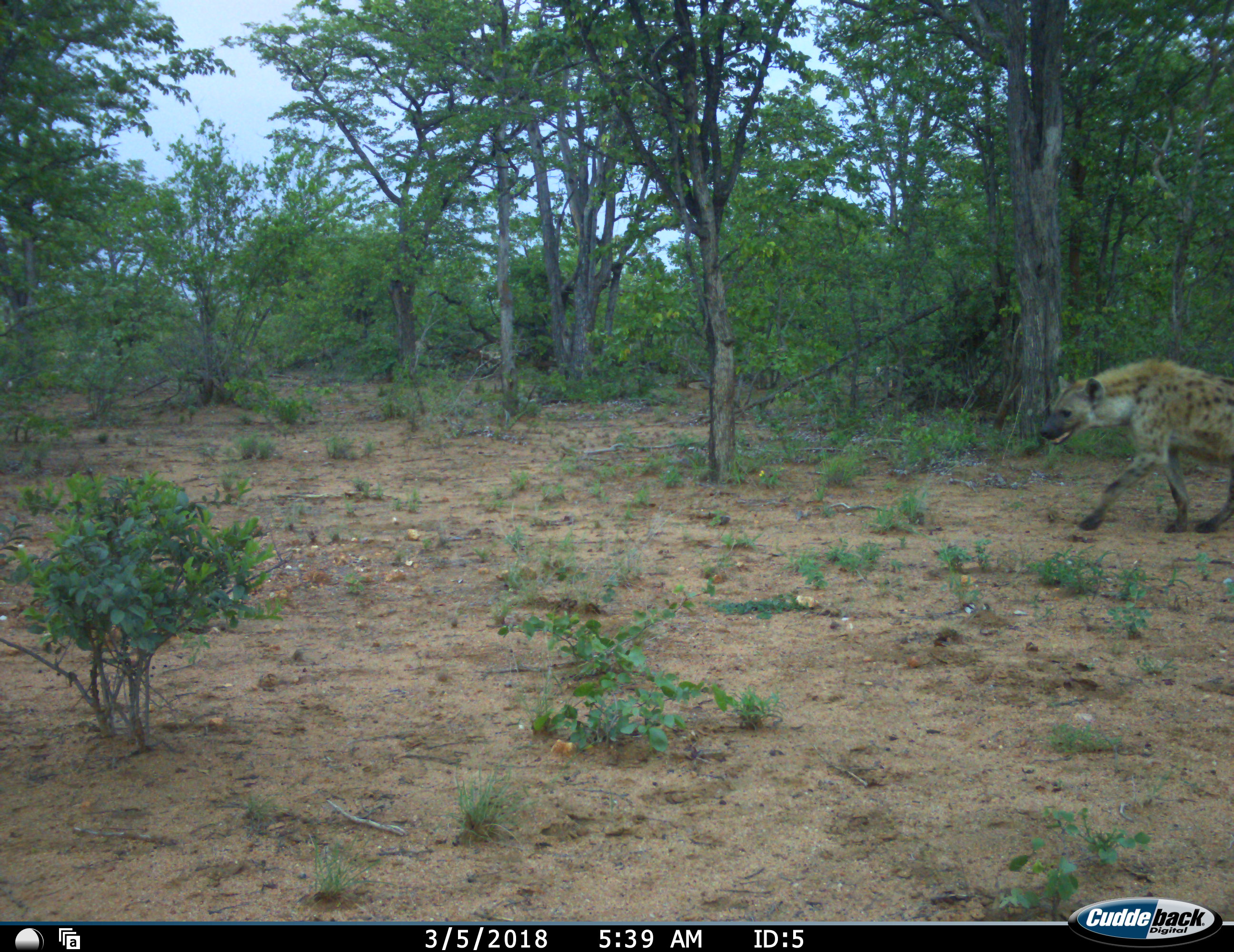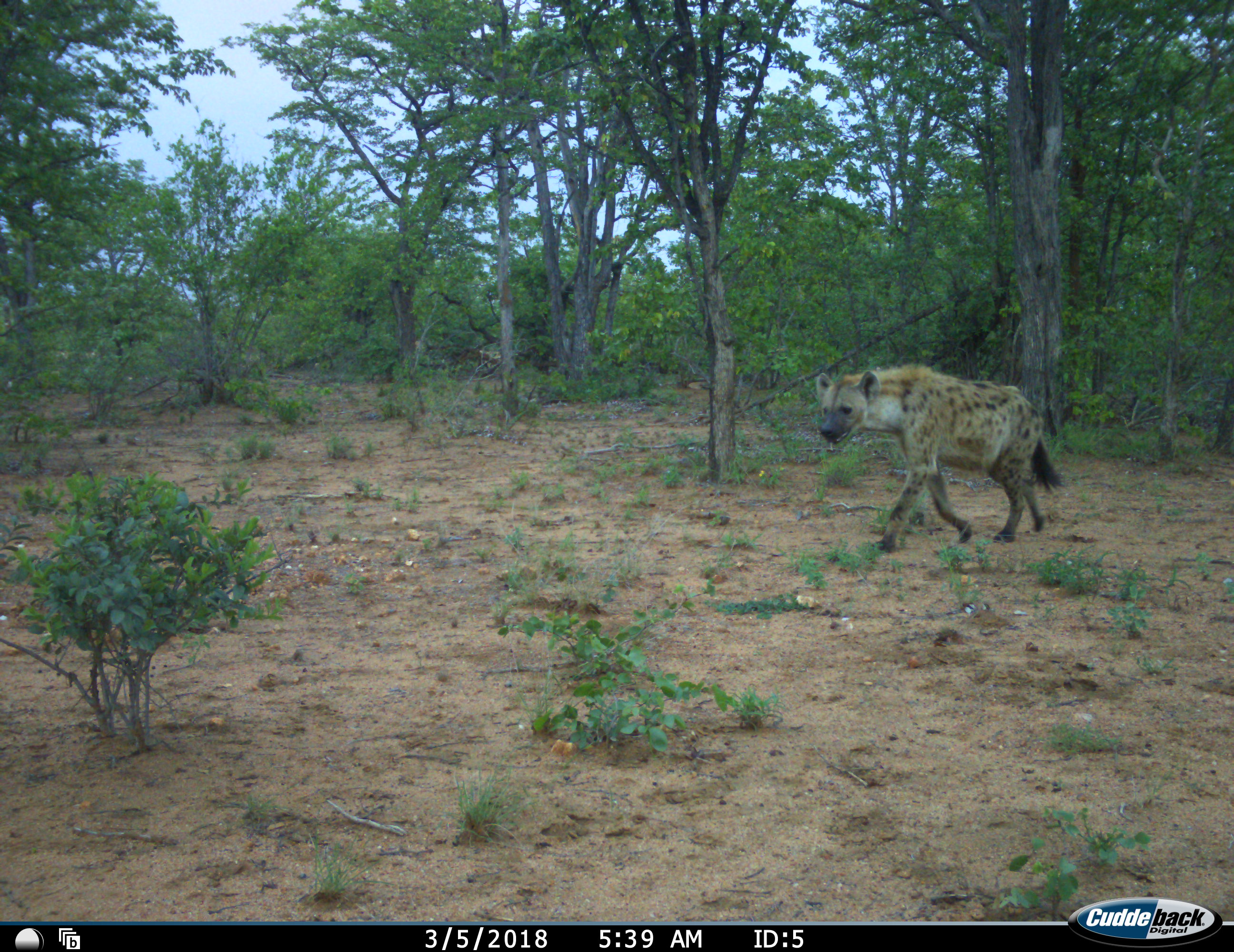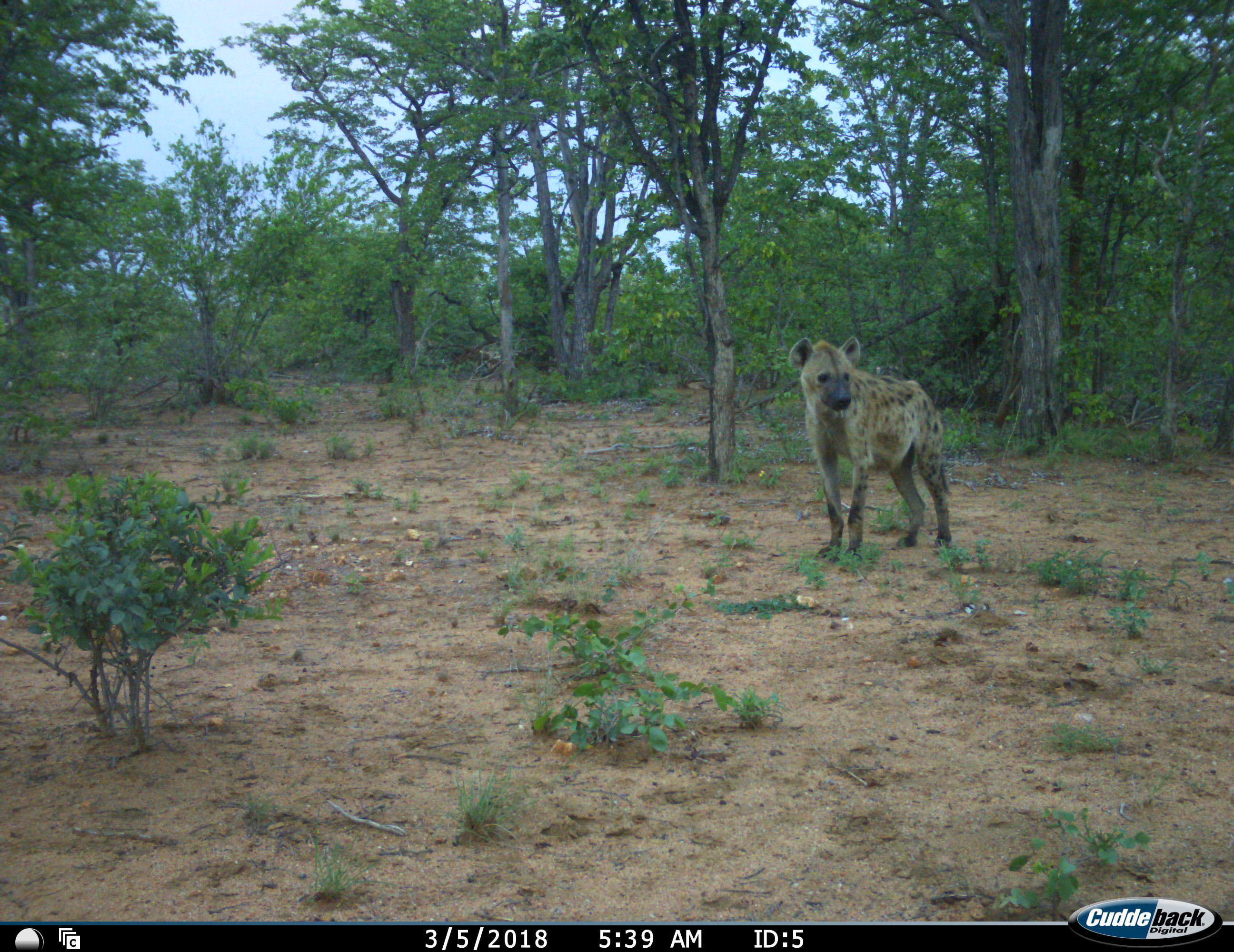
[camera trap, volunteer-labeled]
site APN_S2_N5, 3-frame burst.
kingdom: Animalia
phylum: Chordata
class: Mammalia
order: Carnivora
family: Hyaenidae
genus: Crocuta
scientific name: Crocuta crocuta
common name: spotted hyena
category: hyenaspotted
Hyenaspotted (spotted hyena) (Crocuta crocuta), count 1. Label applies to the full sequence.